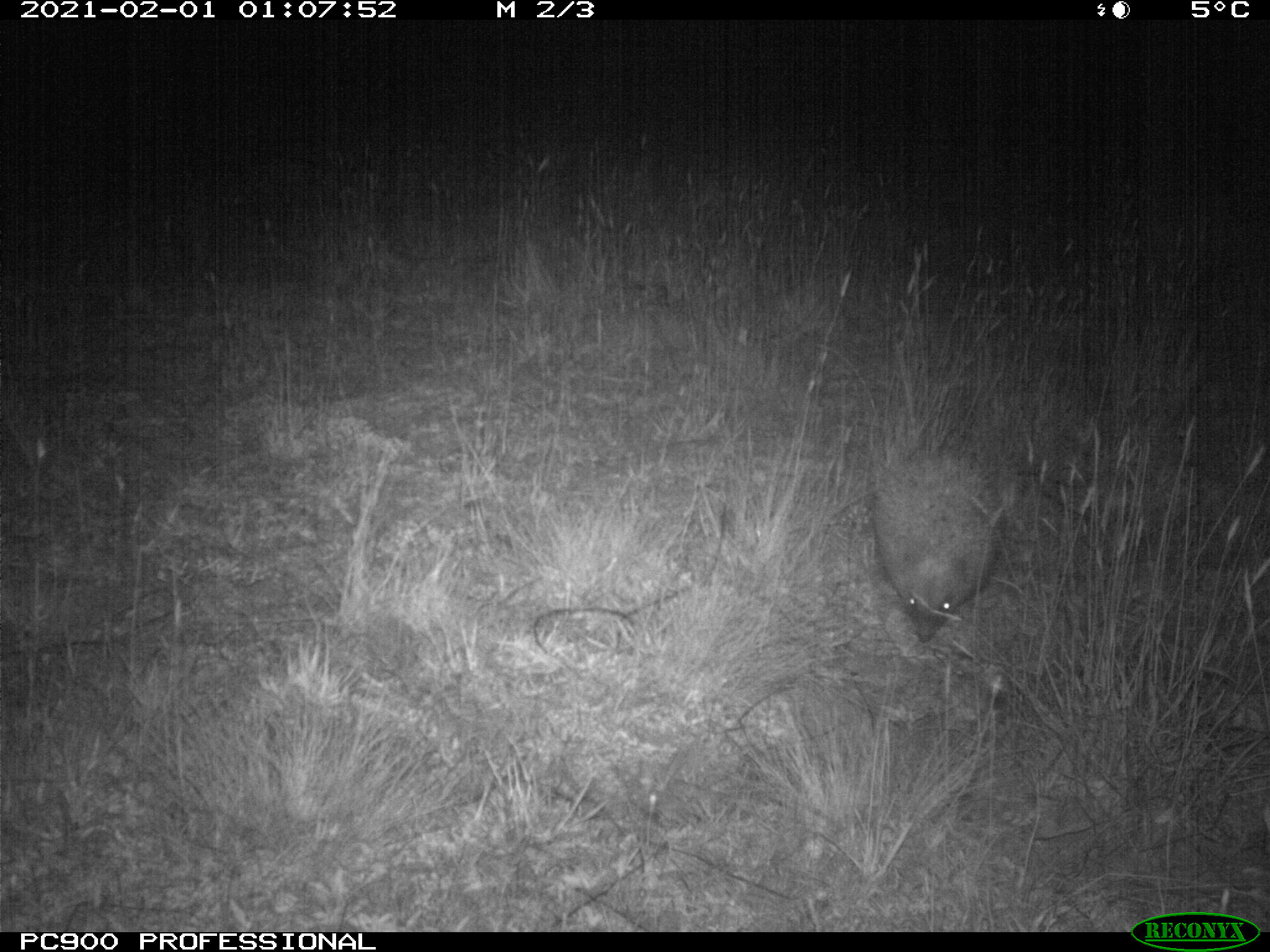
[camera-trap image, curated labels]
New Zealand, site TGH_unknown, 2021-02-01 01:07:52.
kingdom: Animalia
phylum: Chordata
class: Mammalia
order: Eulipotyphla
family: Erinaceidae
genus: Erinaceus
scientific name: Erinaceus europaeus europaeus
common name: european hedgehog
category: hedgehog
Hedgehog (european hedgehog) (Erinaceus europaeus europaeus).